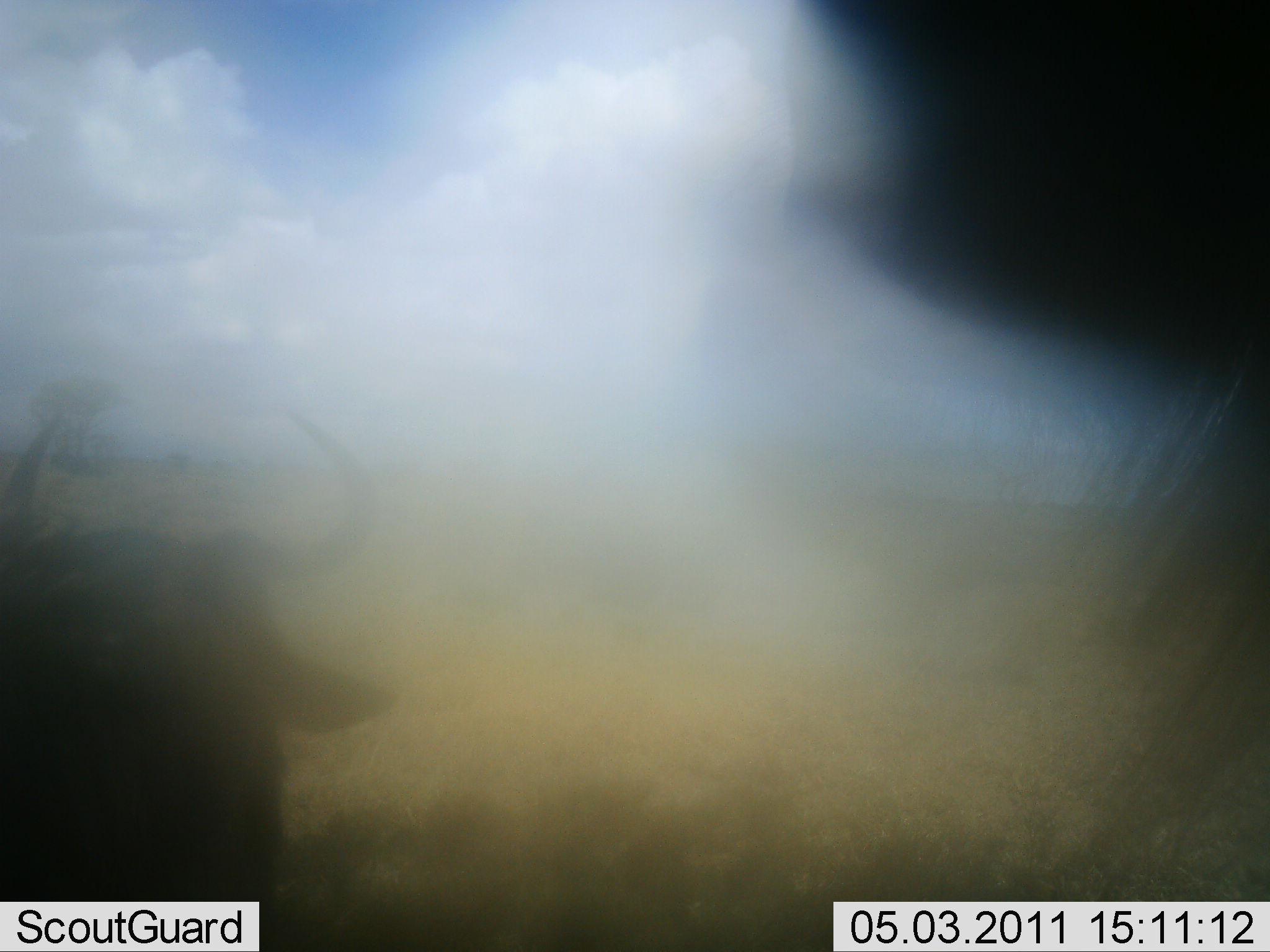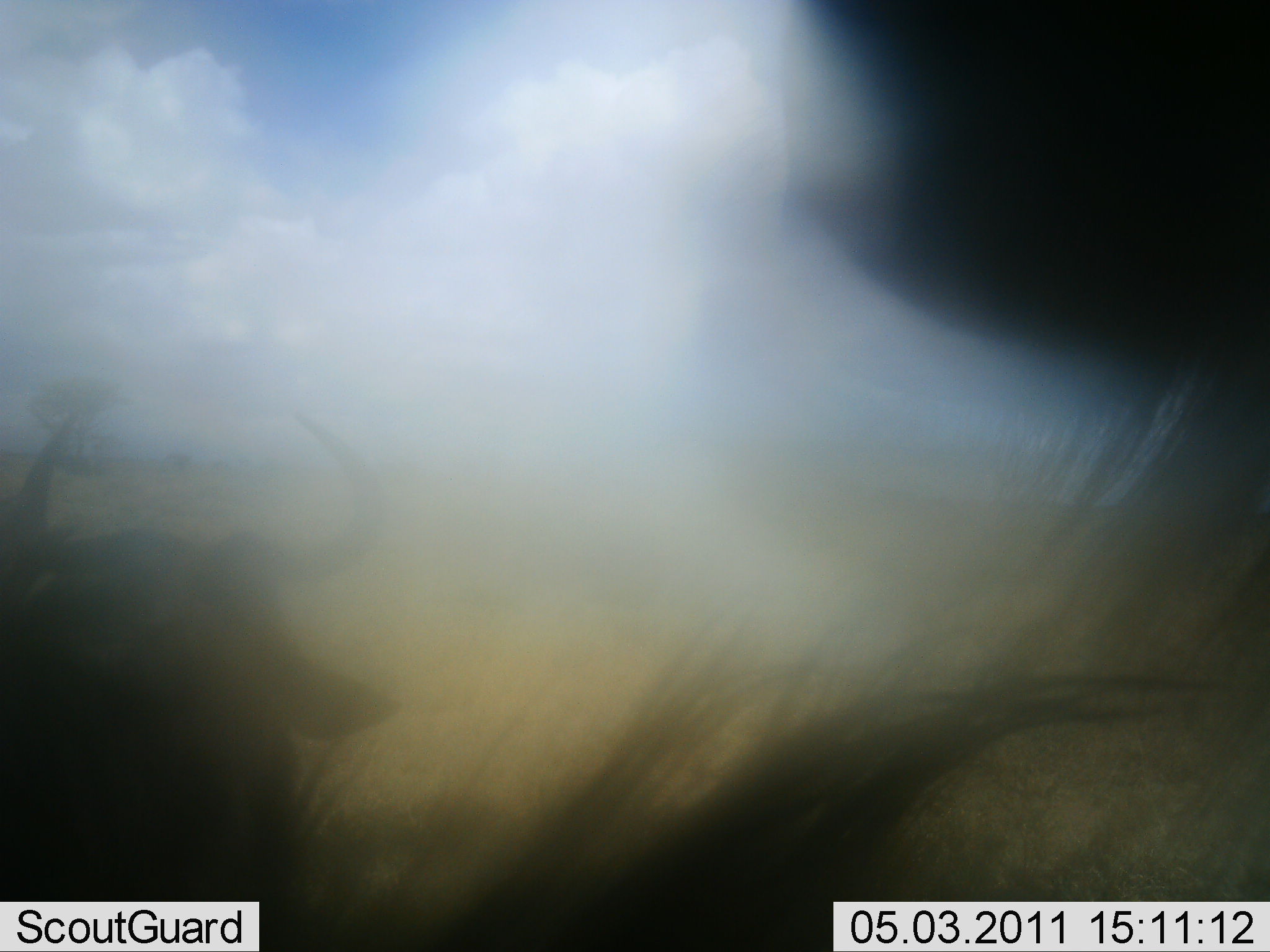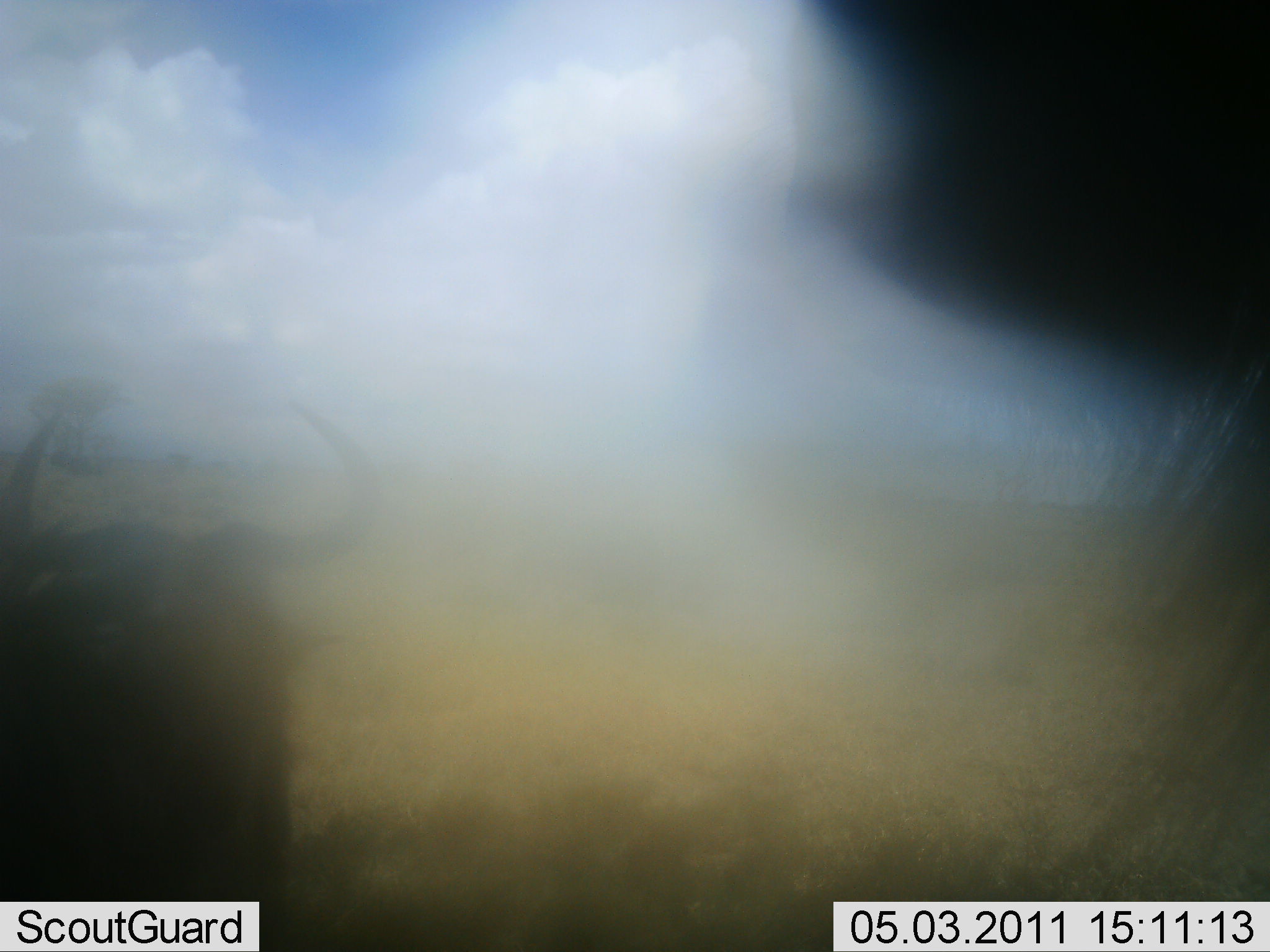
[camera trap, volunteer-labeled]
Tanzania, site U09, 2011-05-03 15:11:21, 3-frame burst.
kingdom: Animalia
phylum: Chordata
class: Mammalia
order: Artiodactyla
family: Bovidae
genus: Connochaetes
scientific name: Connochaetes taurinus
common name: blue wildebeest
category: wildebeest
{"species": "wildebeest (blue wildebeest) (Connochaetes taurinus)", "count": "2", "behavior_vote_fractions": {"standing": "67%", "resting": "42%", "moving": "0%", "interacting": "8%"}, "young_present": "0%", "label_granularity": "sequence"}